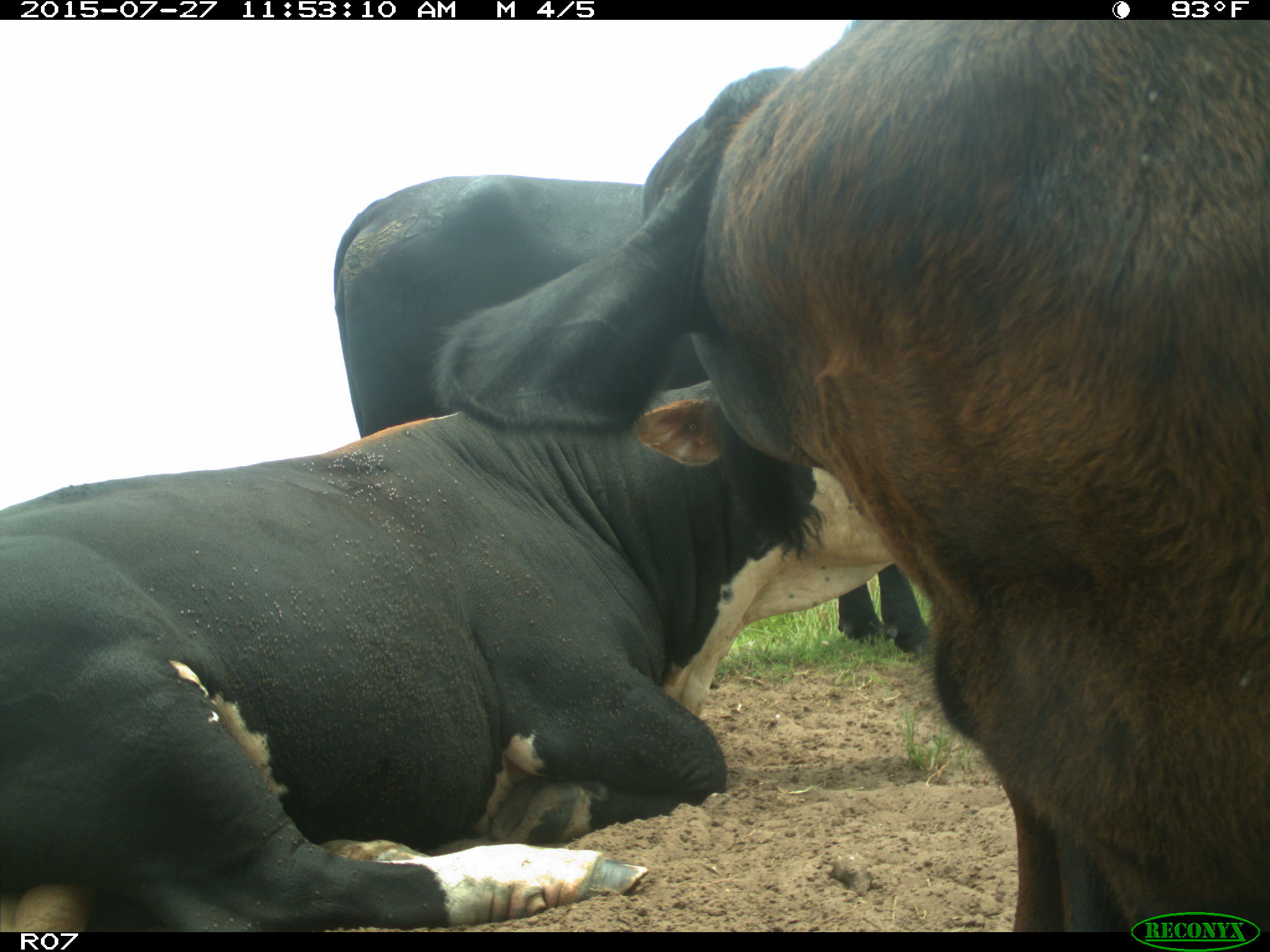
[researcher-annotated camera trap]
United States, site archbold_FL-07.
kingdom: Animalia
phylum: Chordata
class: Mammalia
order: Artiodactyla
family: Bovidae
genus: Bos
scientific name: Bos taurus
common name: domestic cow